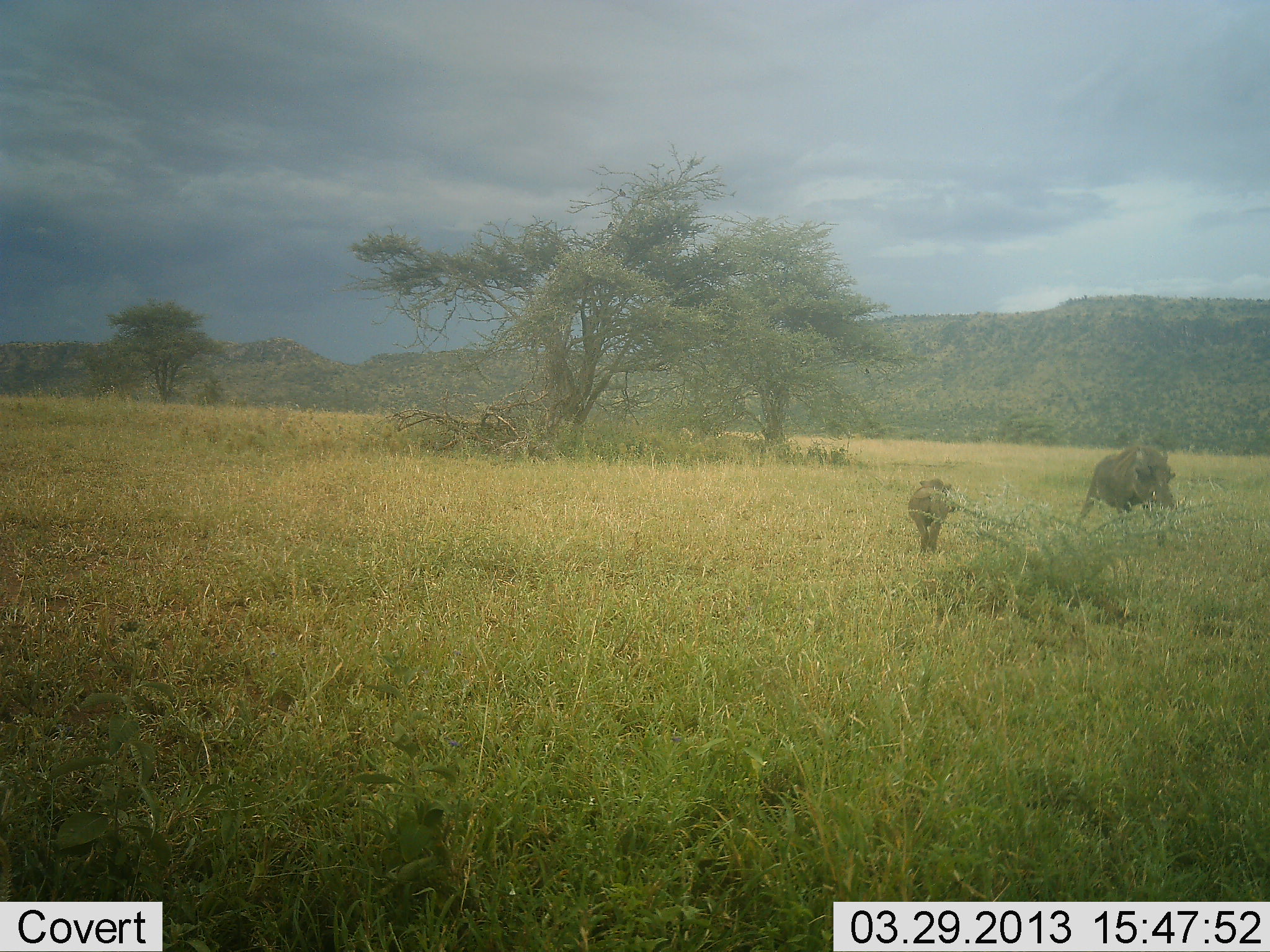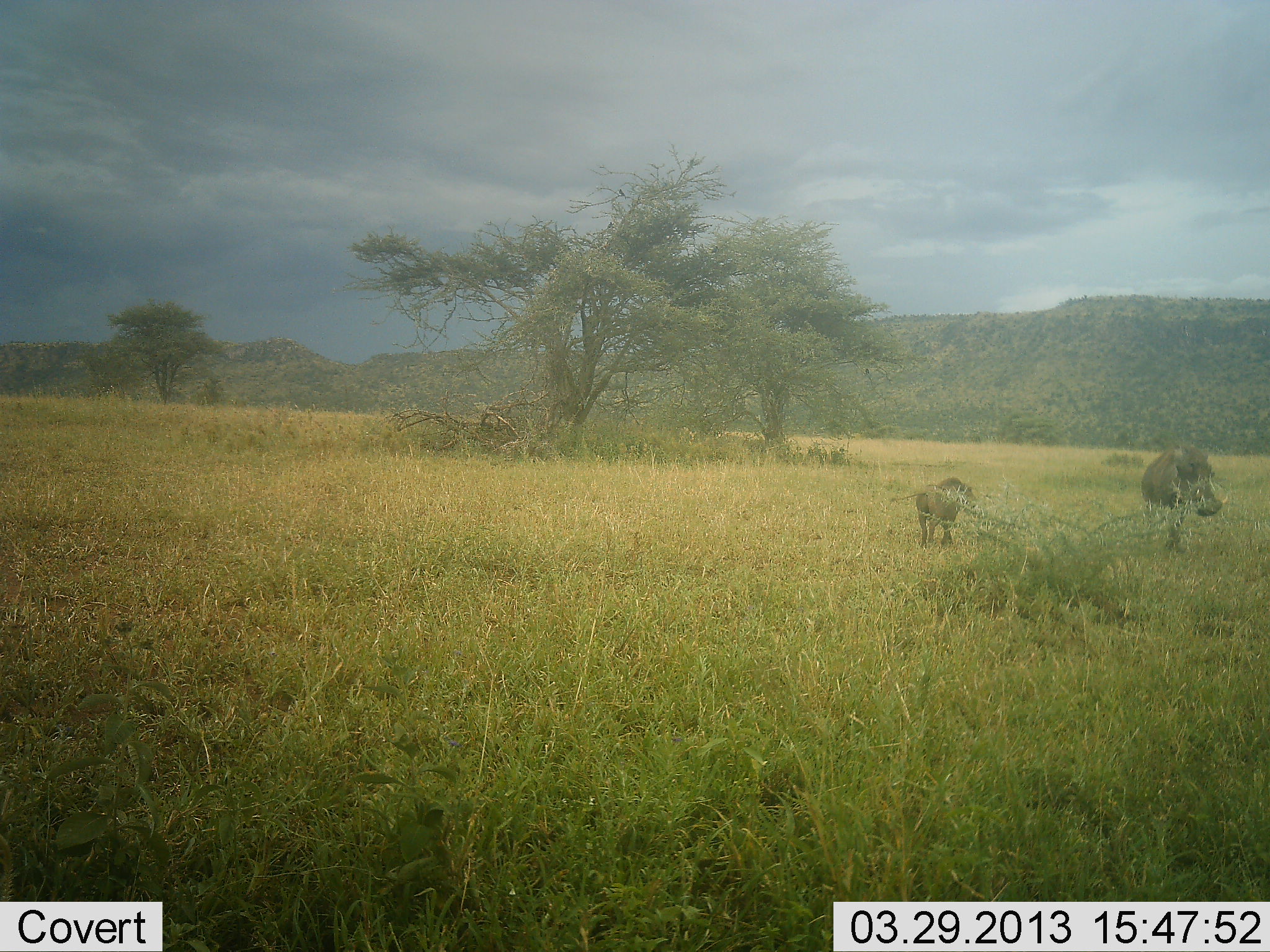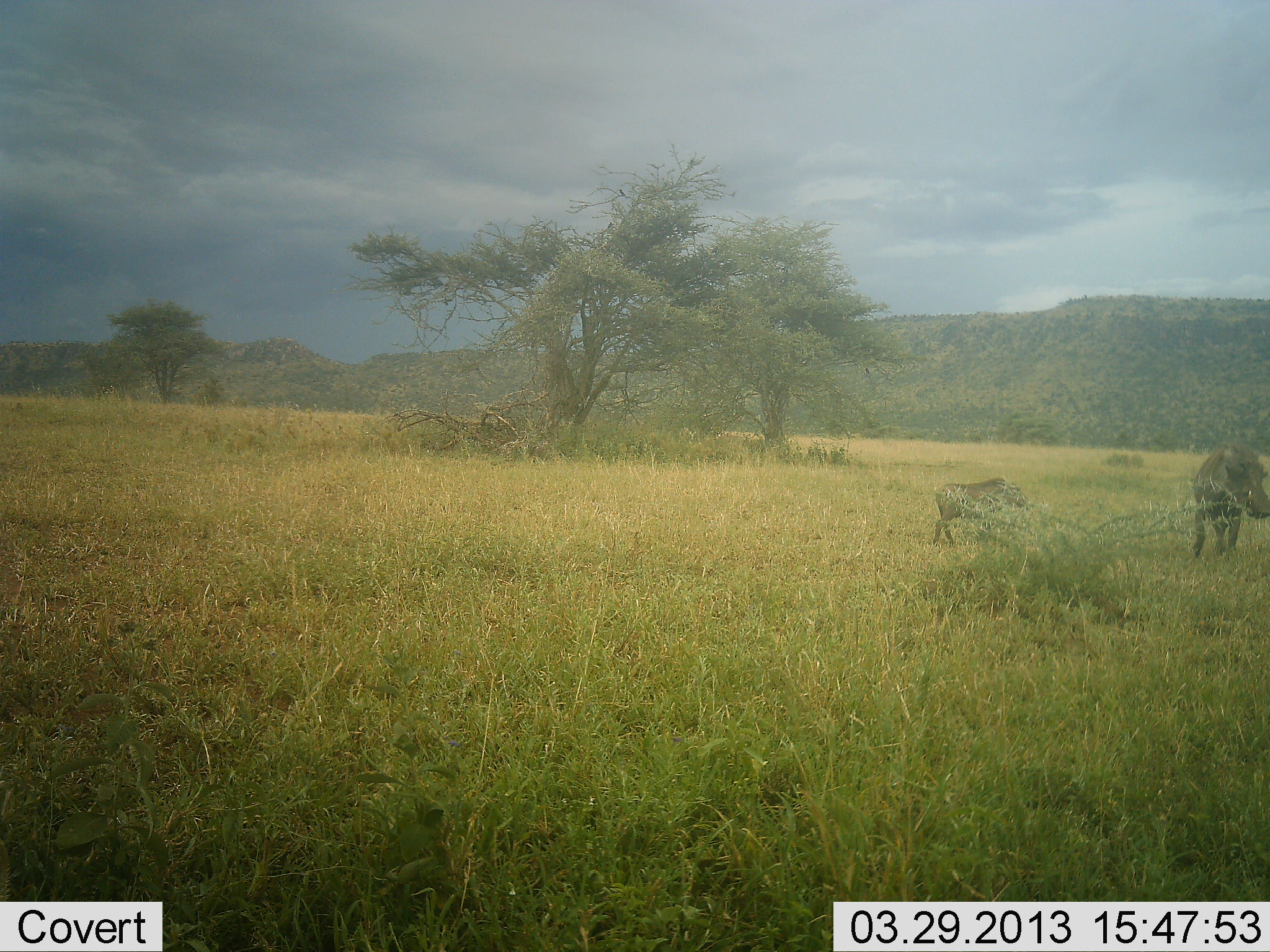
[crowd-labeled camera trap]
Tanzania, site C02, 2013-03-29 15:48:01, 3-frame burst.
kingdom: Animalia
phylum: Chordata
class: Mammalia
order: Artiodactyla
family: Suidae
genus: Phacochoerus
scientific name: Phacochoerus africanus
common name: warthog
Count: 2.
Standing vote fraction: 0%.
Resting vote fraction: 0%.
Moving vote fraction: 100%.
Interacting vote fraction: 0%.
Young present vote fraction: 55%.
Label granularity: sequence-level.